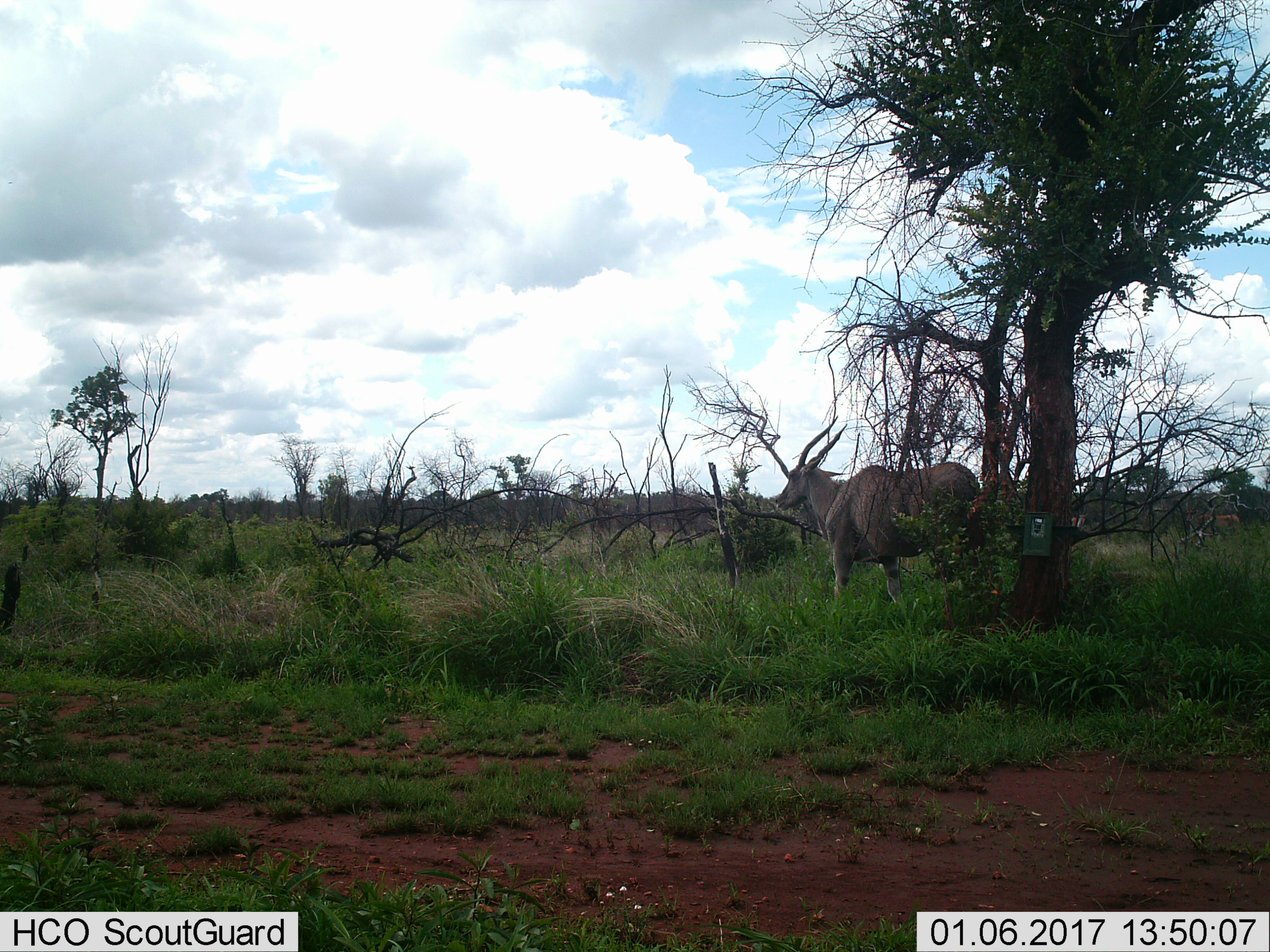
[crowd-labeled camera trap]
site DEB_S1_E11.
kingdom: Animalia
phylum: Chordata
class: Mammalia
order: Artiodactyla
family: Bovidae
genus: Tragelaphus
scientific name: Tragelaphus oryx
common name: eland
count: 1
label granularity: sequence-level